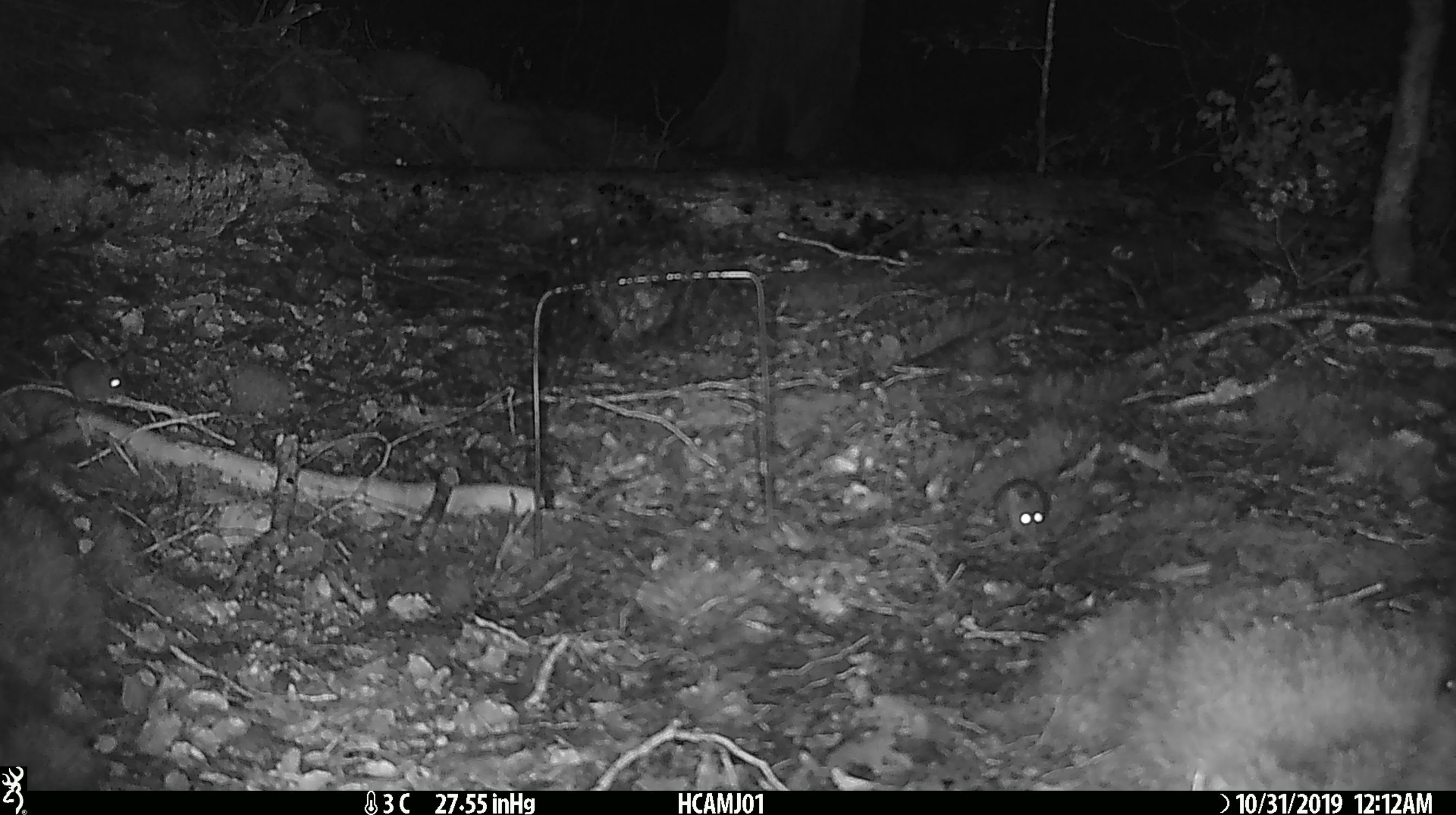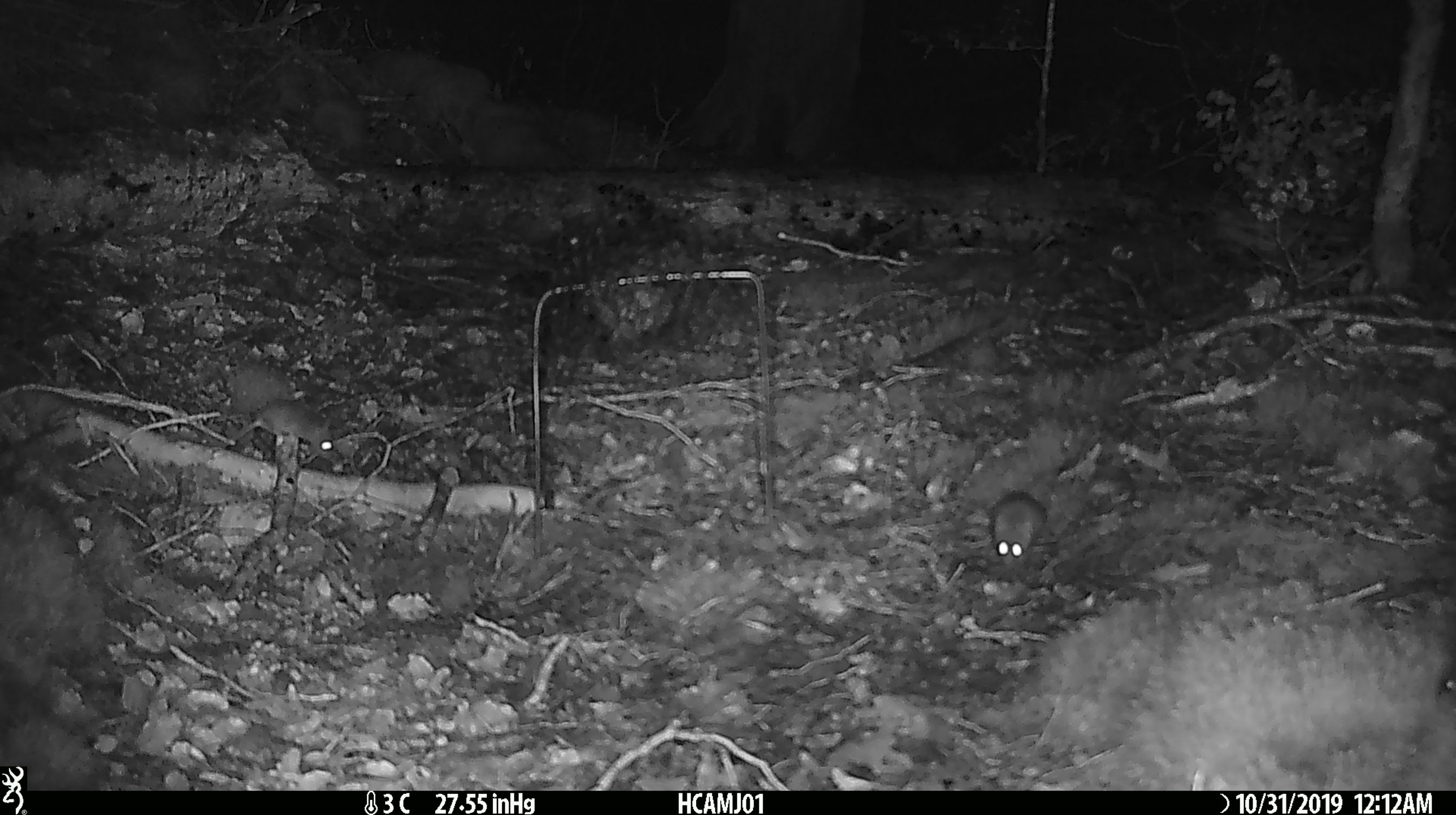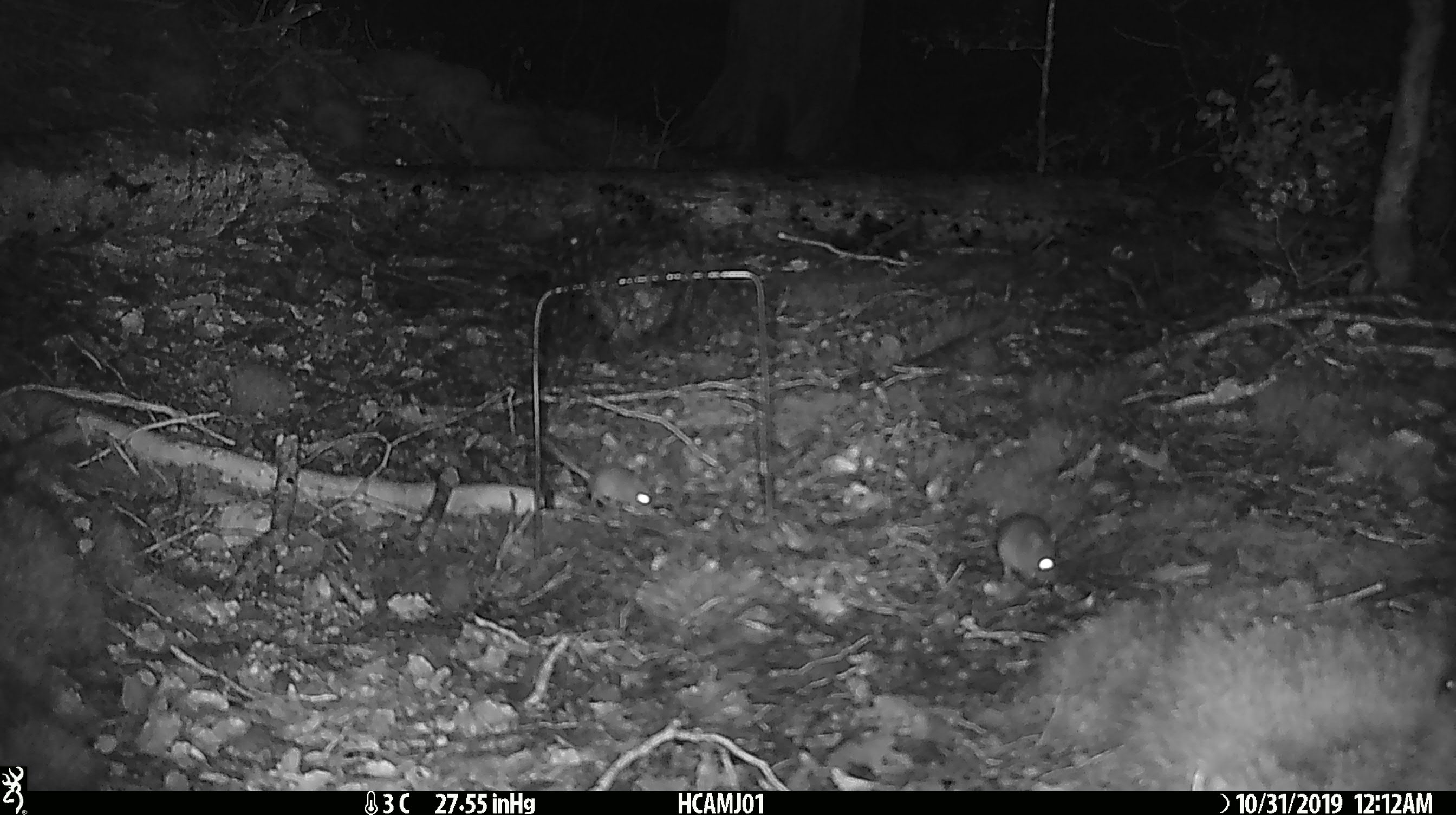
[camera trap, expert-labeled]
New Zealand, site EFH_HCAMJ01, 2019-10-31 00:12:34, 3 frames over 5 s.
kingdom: Animalia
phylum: Chordata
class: Mammalia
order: Rodentia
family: Muridae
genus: Mus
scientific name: Mus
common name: mouse